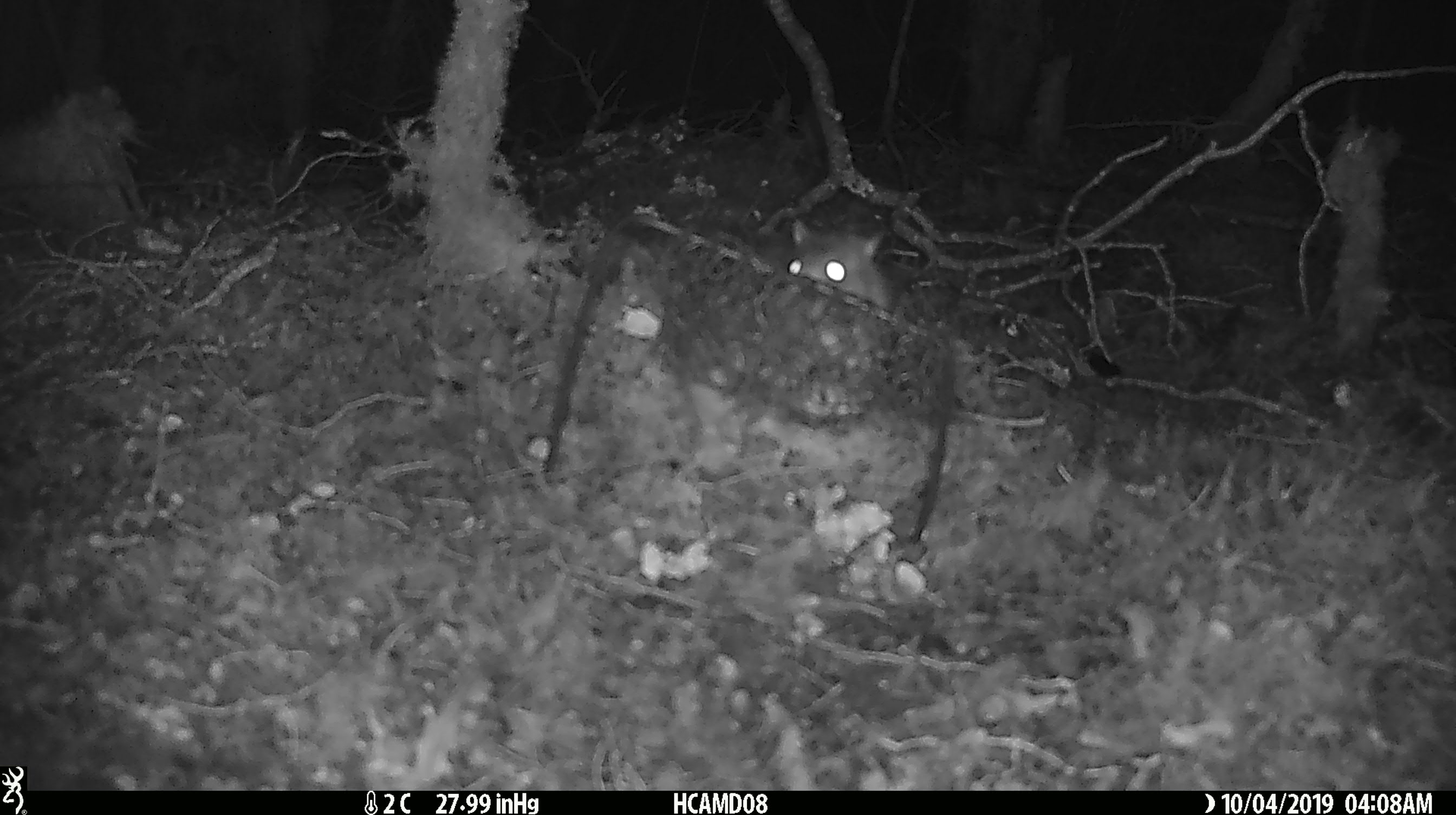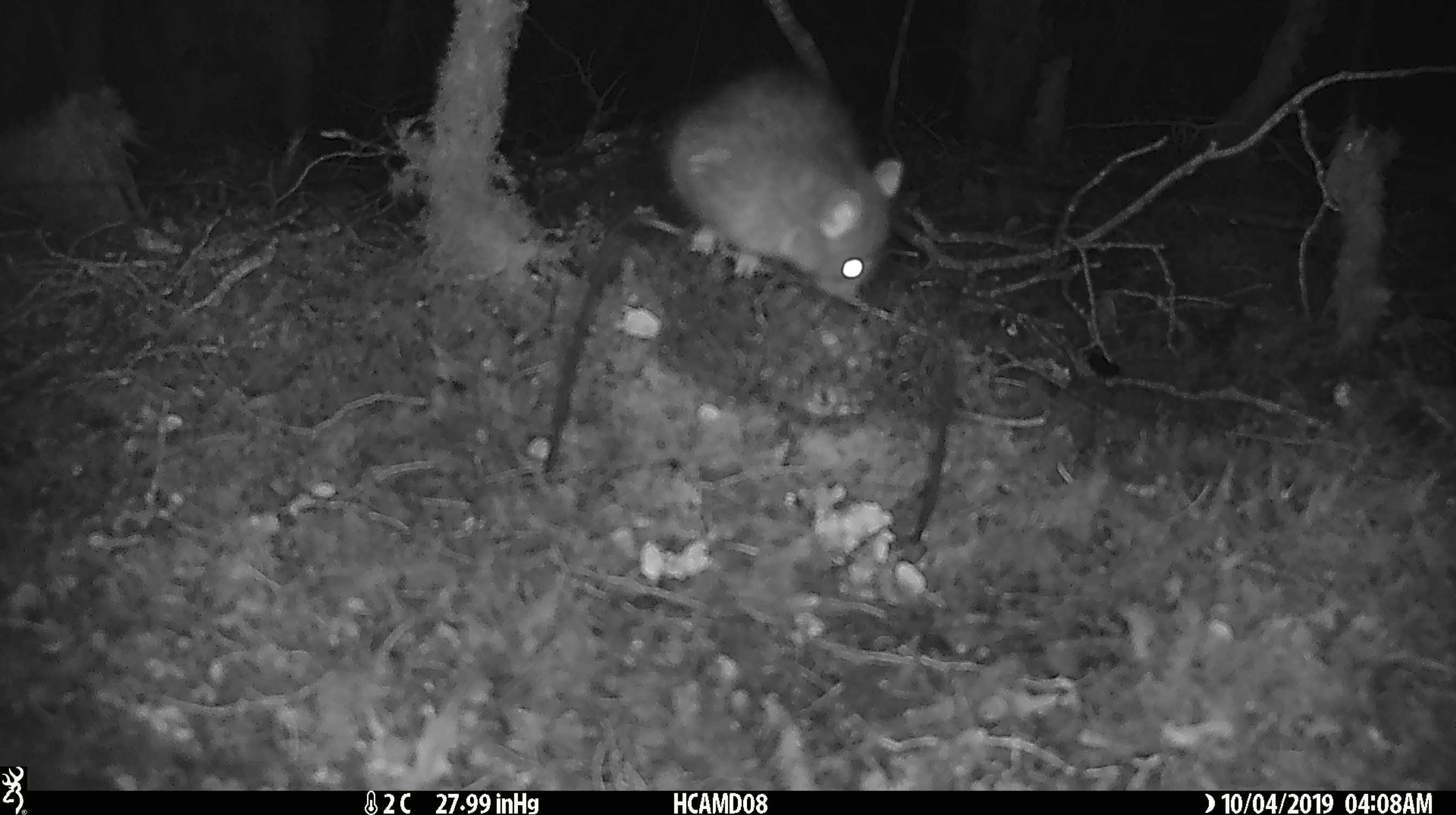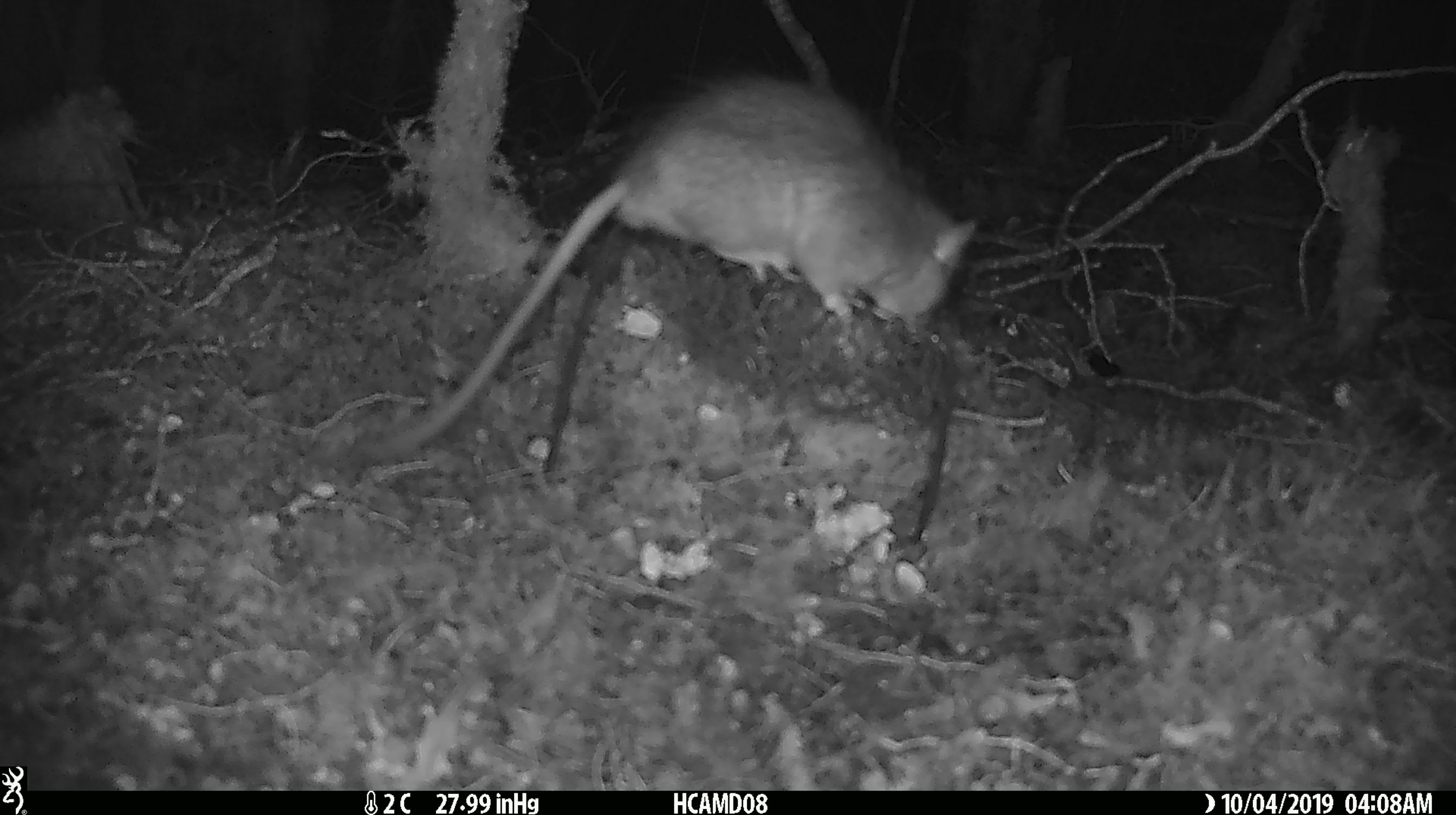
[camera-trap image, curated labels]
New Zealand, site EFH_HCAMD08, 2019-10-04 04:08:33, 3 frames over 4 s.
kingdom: Animalia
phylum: Chordata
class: Mammalia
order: Rodentia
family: Muridae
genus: Rattus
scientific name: Rattus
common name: rat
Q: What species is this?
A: Rat (Rattus).